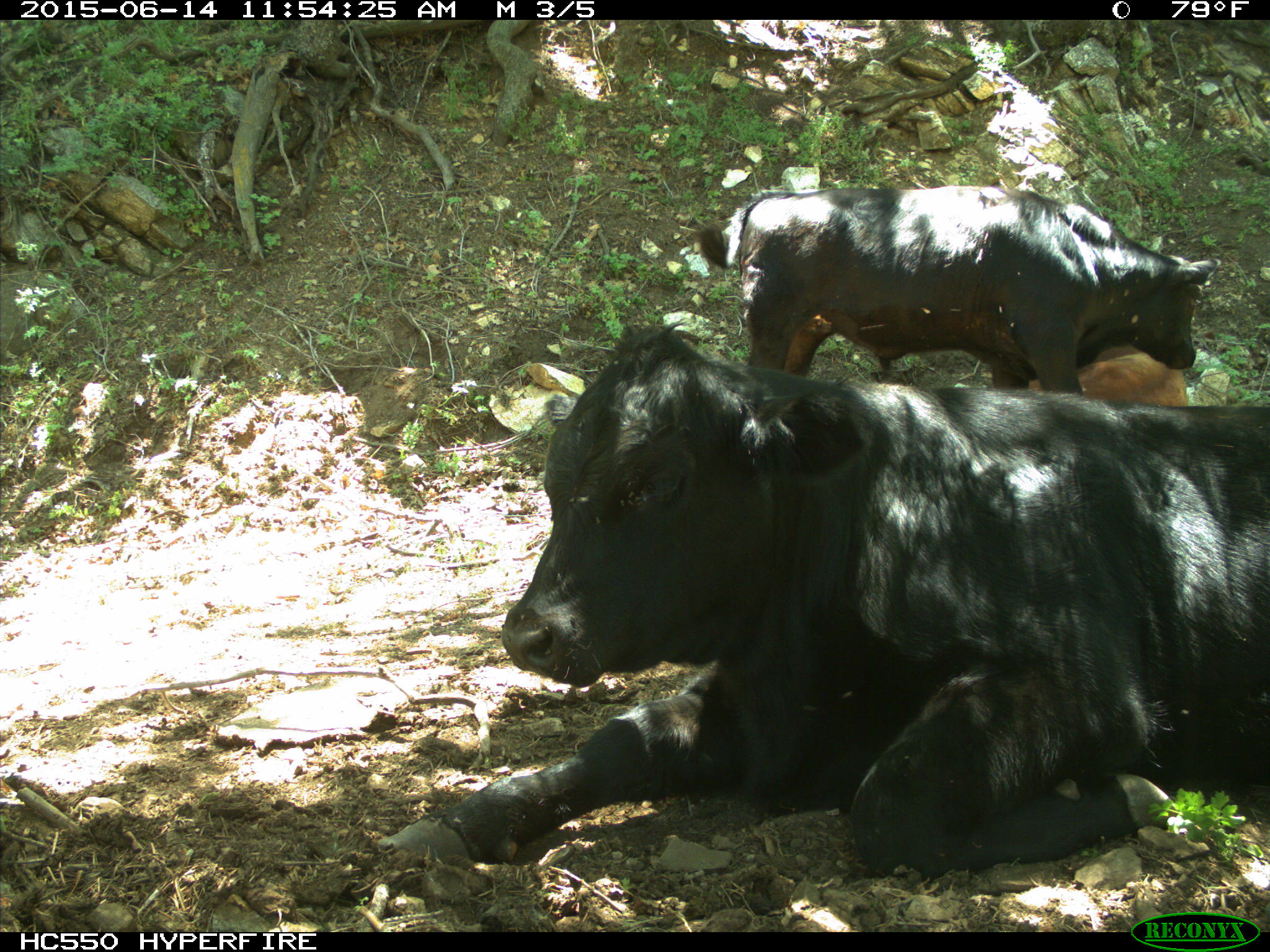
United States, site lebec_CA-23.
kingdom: Animalia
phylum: Chordata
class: Mammalia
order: Artiodactyla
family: Bovidae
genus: Bos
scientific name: Bos taurus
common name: domestic cow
Bos taurus (domestic cow).